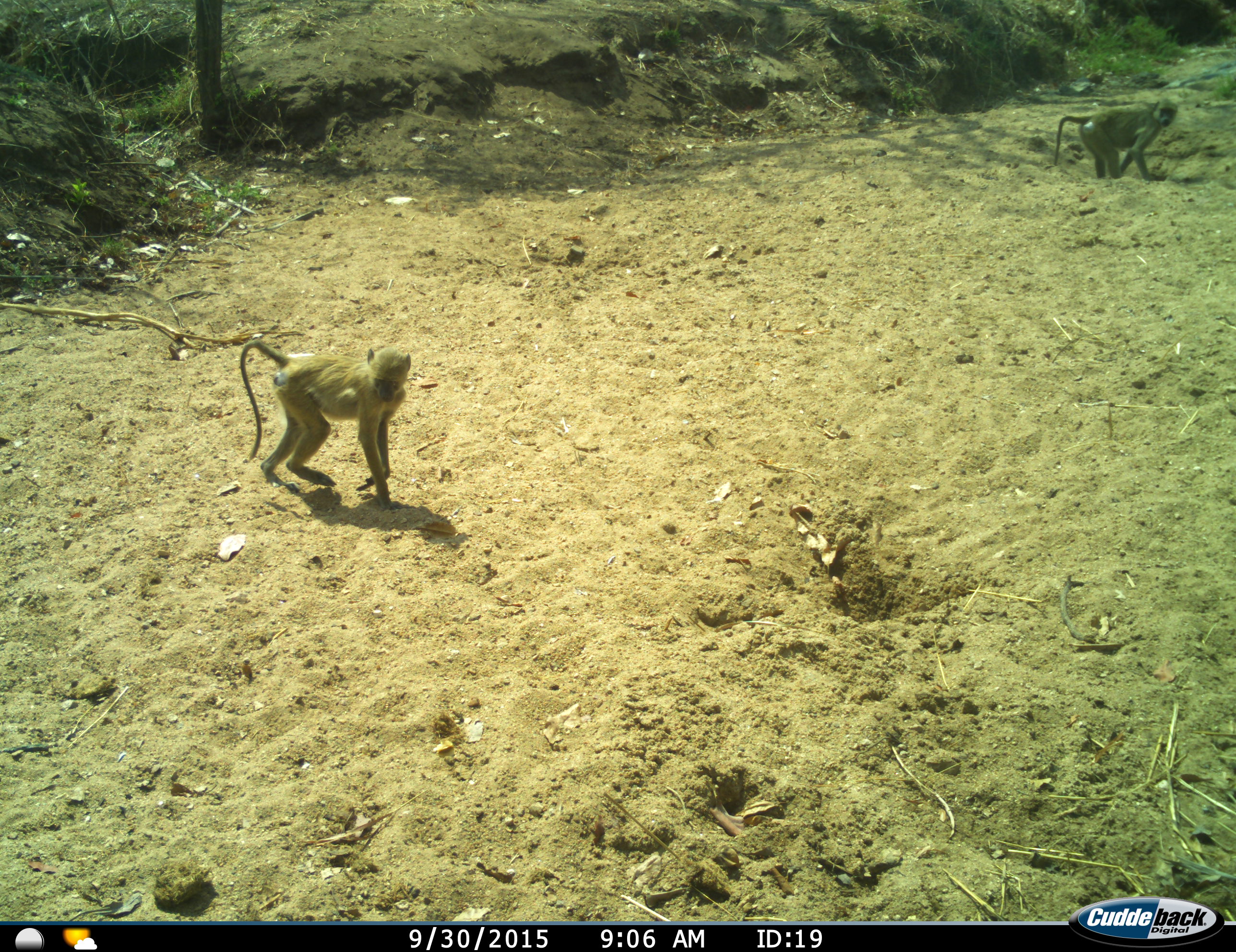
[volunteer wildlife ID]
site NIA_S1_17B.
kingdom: Animalia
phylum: Chordata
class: Mammalia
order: Primates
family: Cercopithecidae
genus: Papio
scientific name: Papio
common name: baboon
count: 2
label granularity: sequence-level